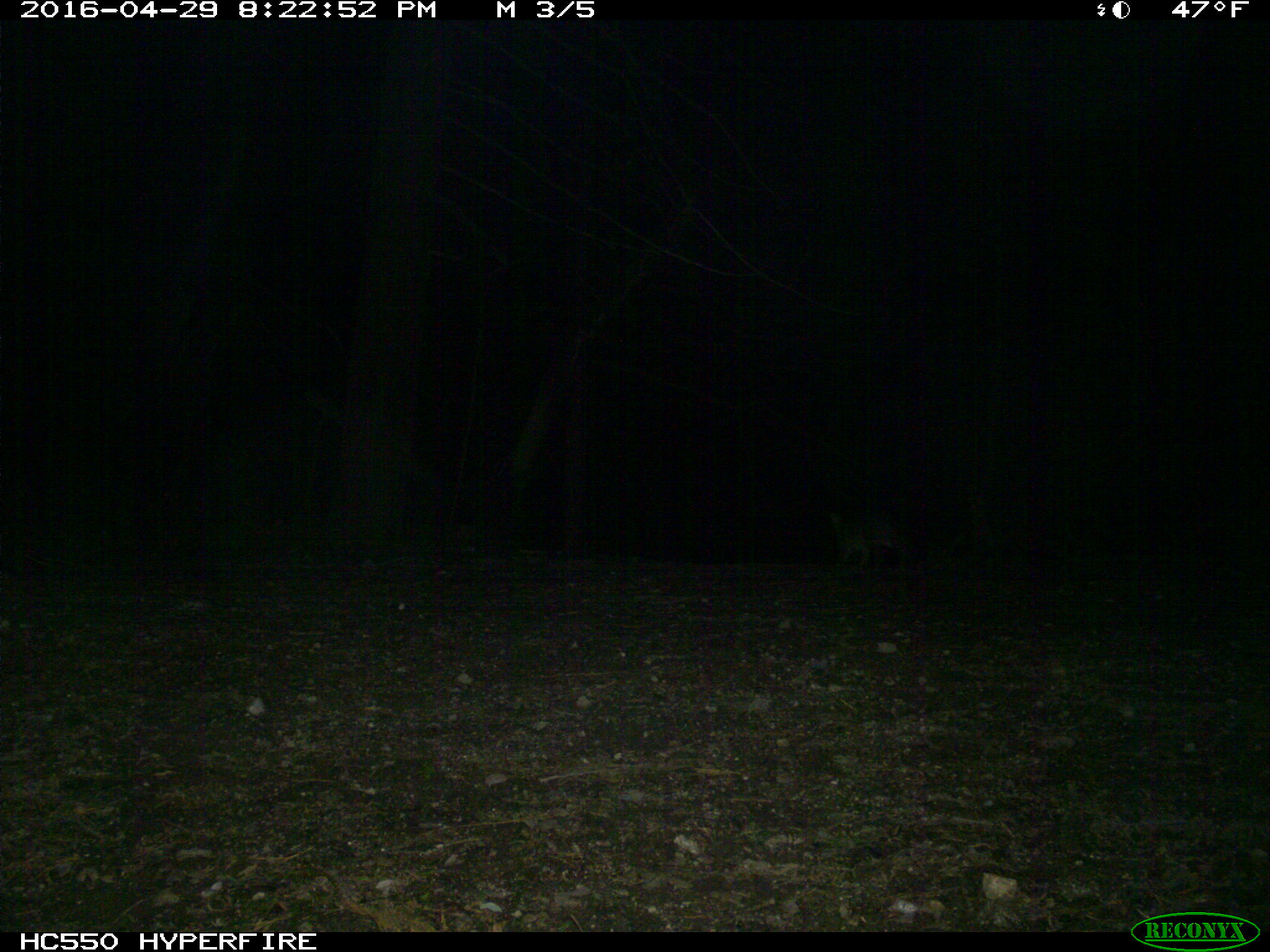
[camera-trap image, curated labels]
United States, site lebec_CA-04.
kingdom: Animalia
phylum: Chordata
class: Mammalia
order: Carnivora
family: Canidae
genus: Urocyon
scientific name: Urocyon cinereoargenteus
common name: gray fox